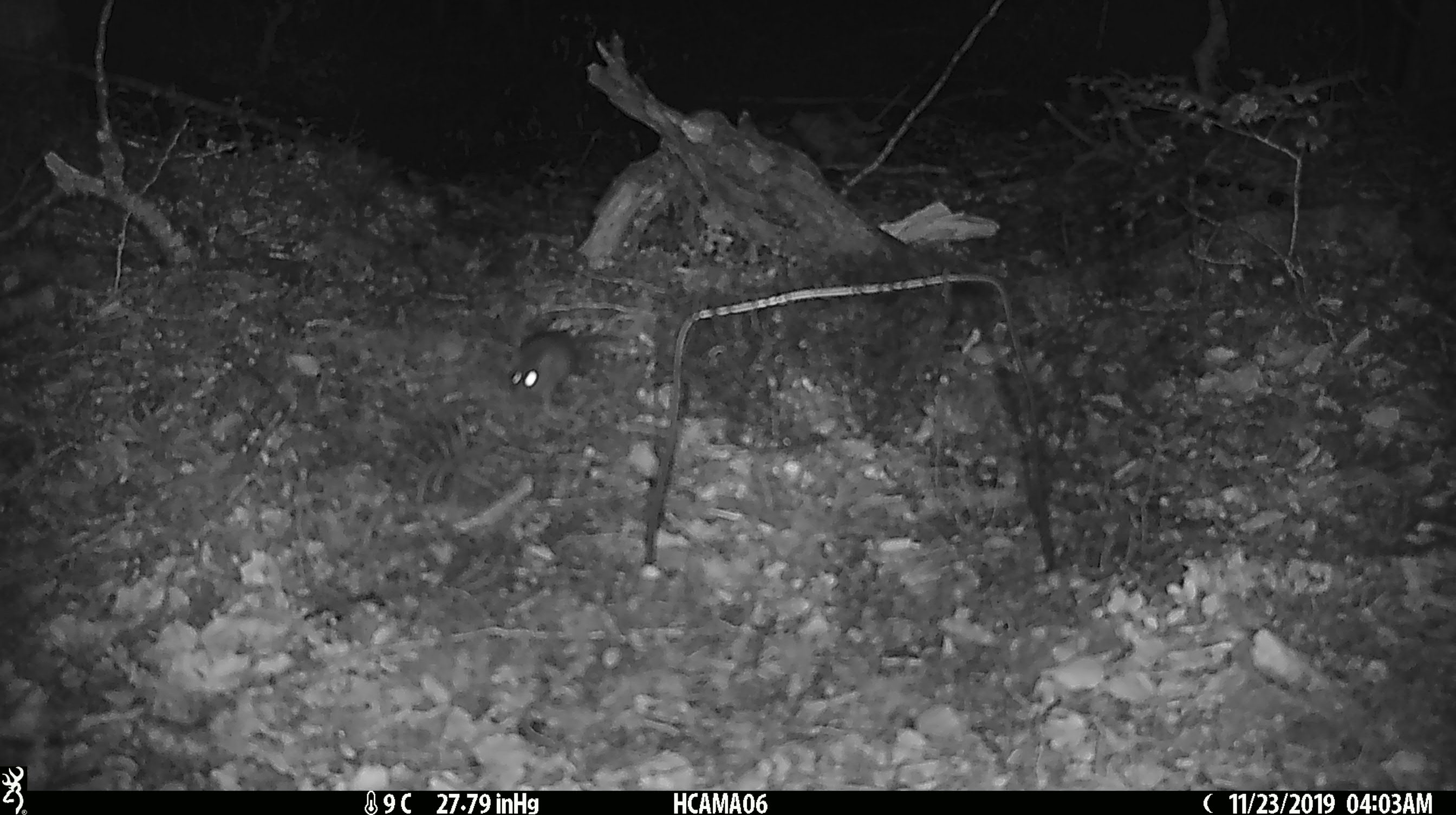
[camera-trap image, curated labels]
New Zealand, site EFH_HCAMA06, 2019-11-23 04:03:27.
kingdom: Animalia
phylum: Chordata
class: Mammalia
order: Rodentia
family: Muridae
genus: Mus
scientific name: Mus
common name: mouse